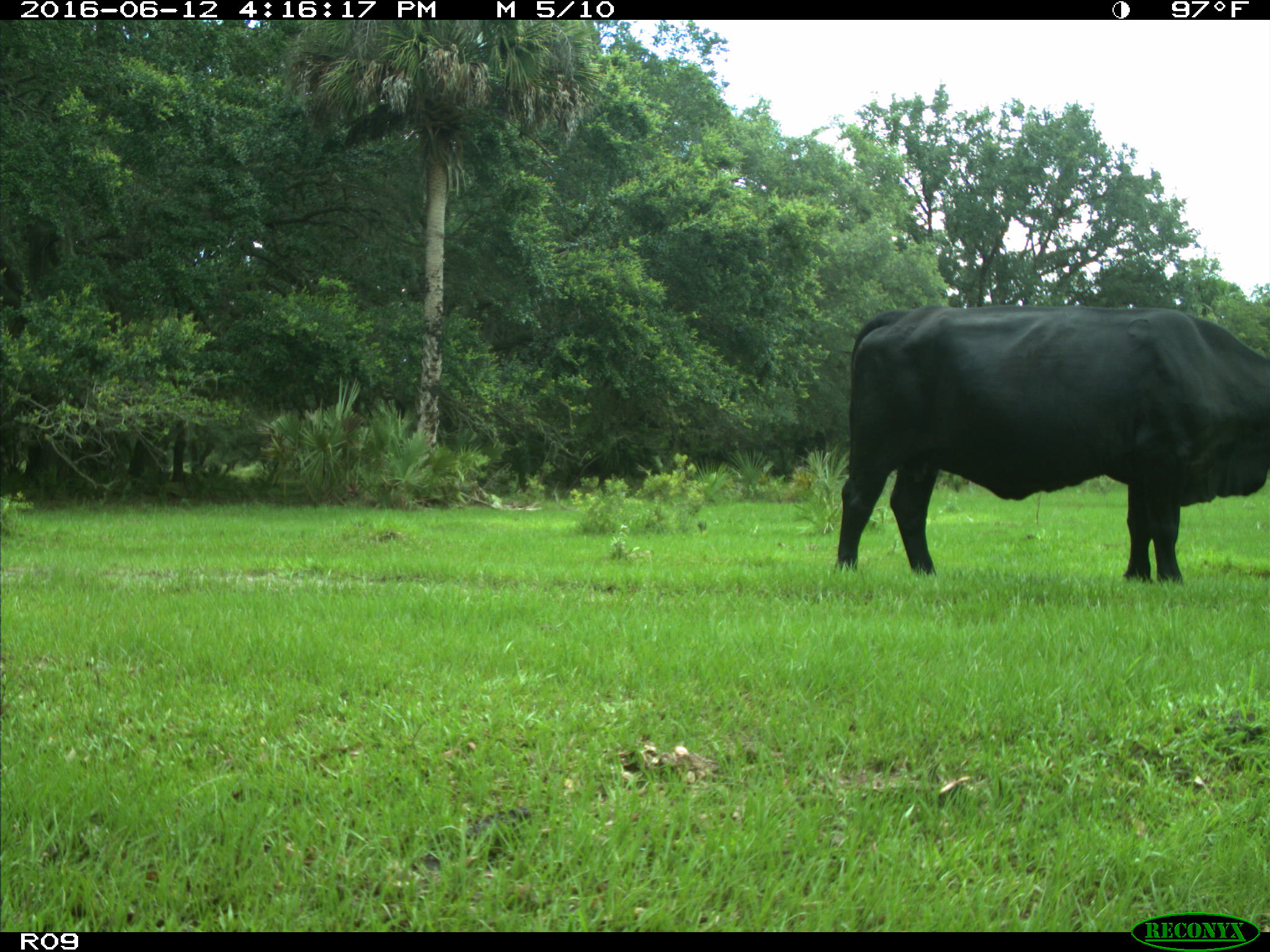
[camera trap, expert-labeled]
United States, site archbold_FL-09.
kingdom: Animalia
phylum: Chordata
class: Mammalia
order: Artiodactyla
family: Bovidae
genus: Bos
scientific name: Bos taurus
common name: domestic cow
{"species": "Bos taurus (domestic cow)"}